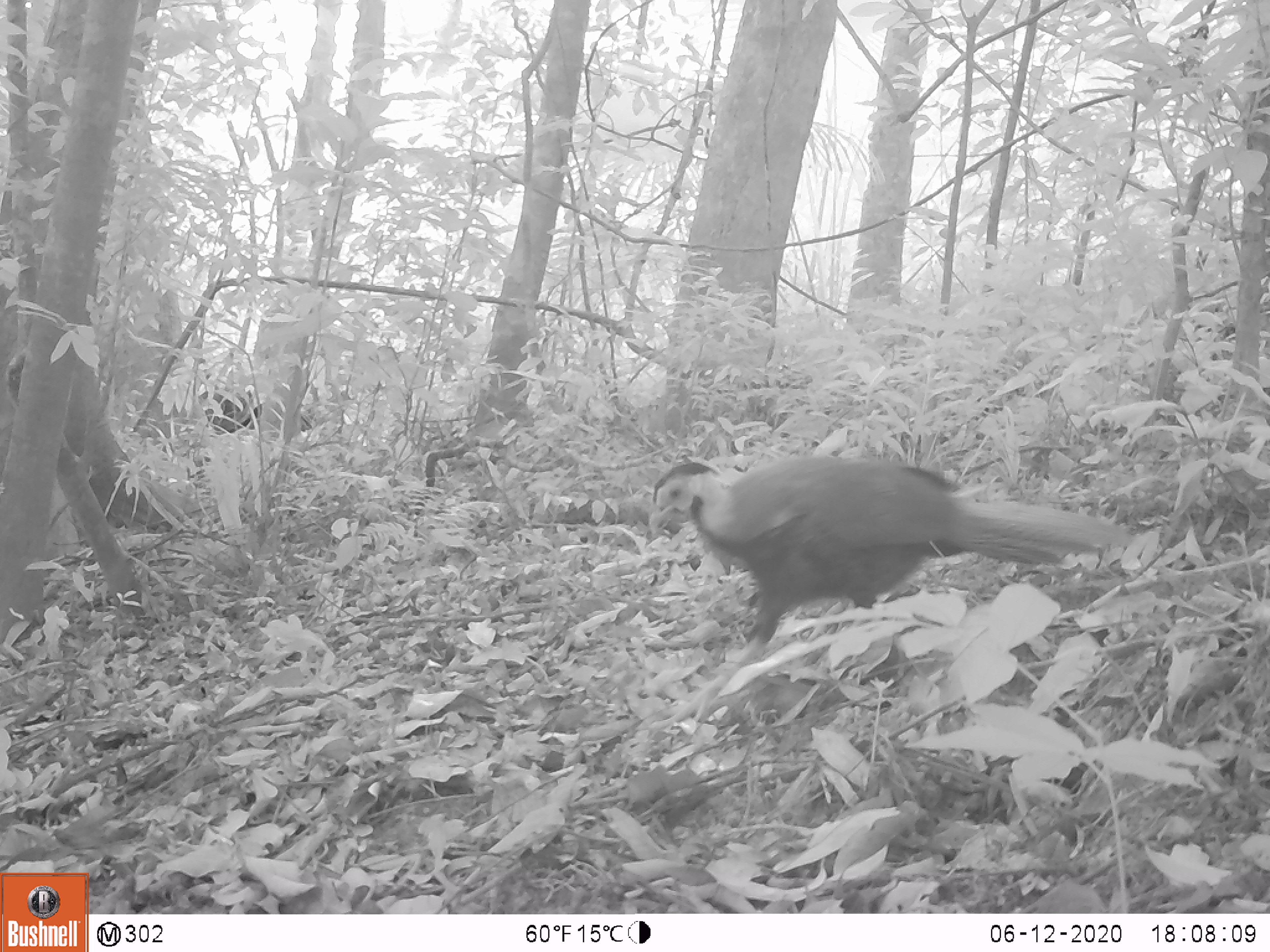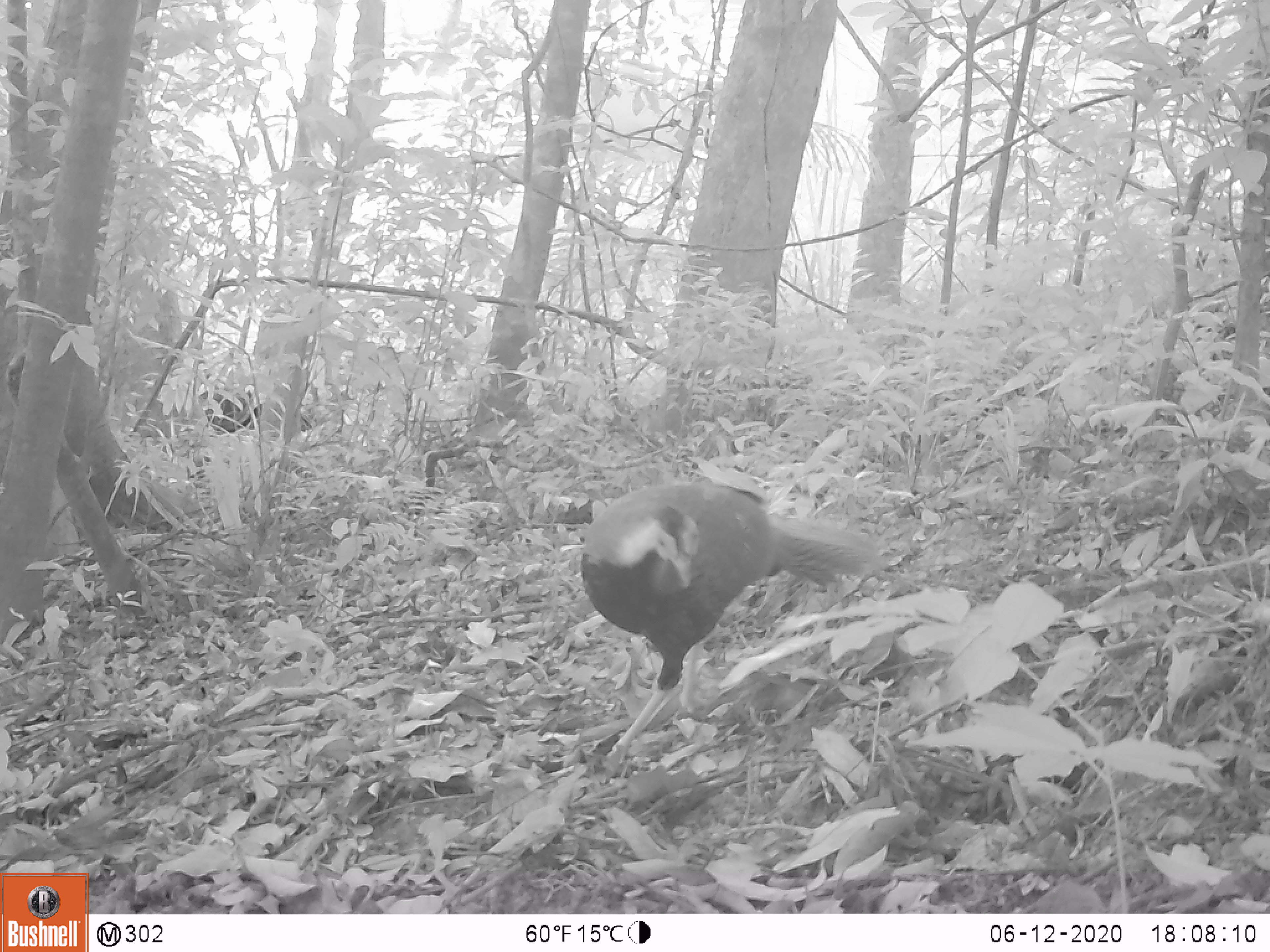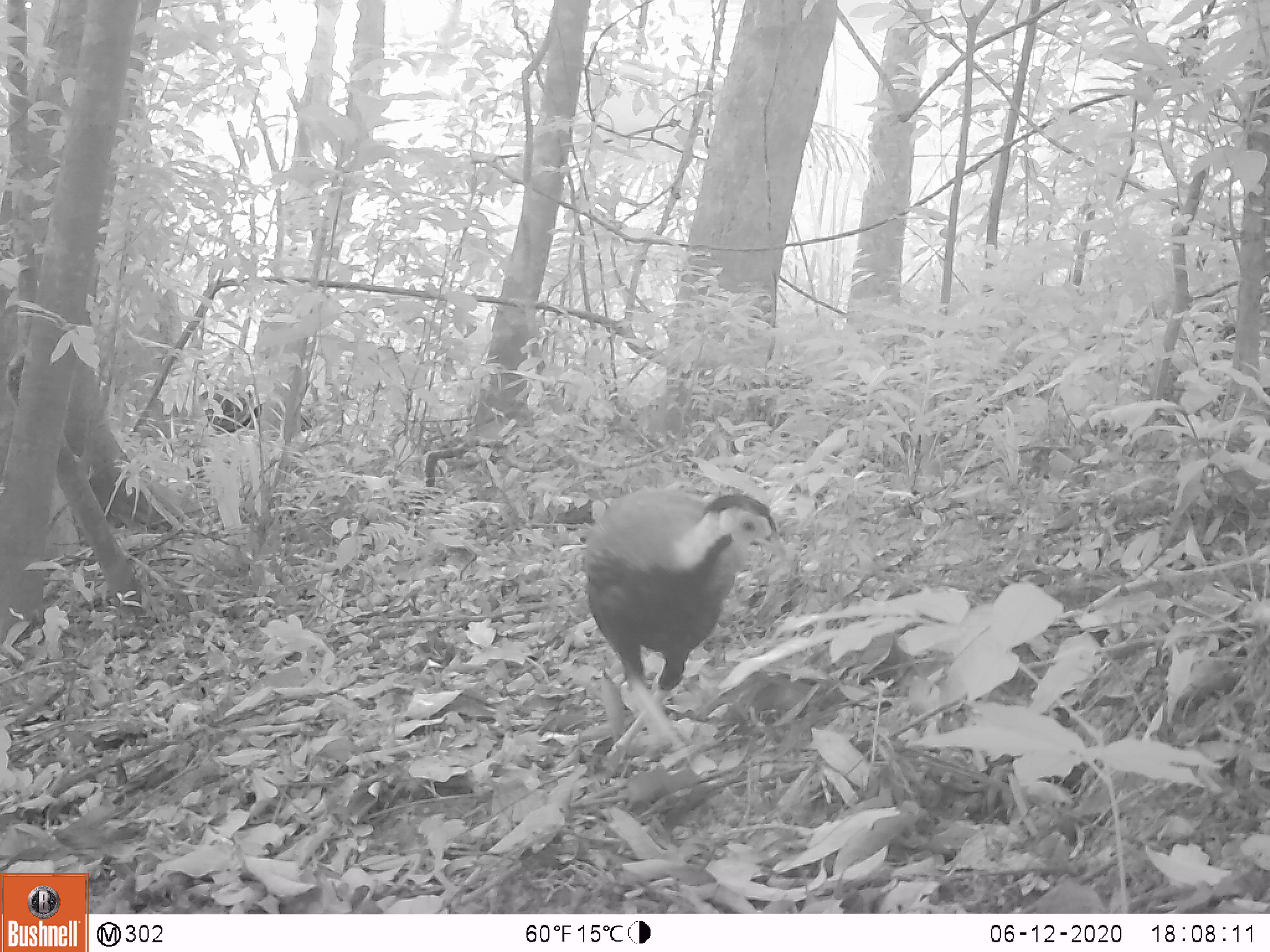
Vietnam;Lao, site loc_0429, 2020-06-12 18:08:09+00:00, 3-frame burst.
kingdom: Animalia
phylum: Chordata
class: Aves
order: Galliformes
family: Phasianidae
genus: Lophura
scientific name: Lophura nycthemera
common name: silver pheasant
Silver pheasant (Lophura nycthemera). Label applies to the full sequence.